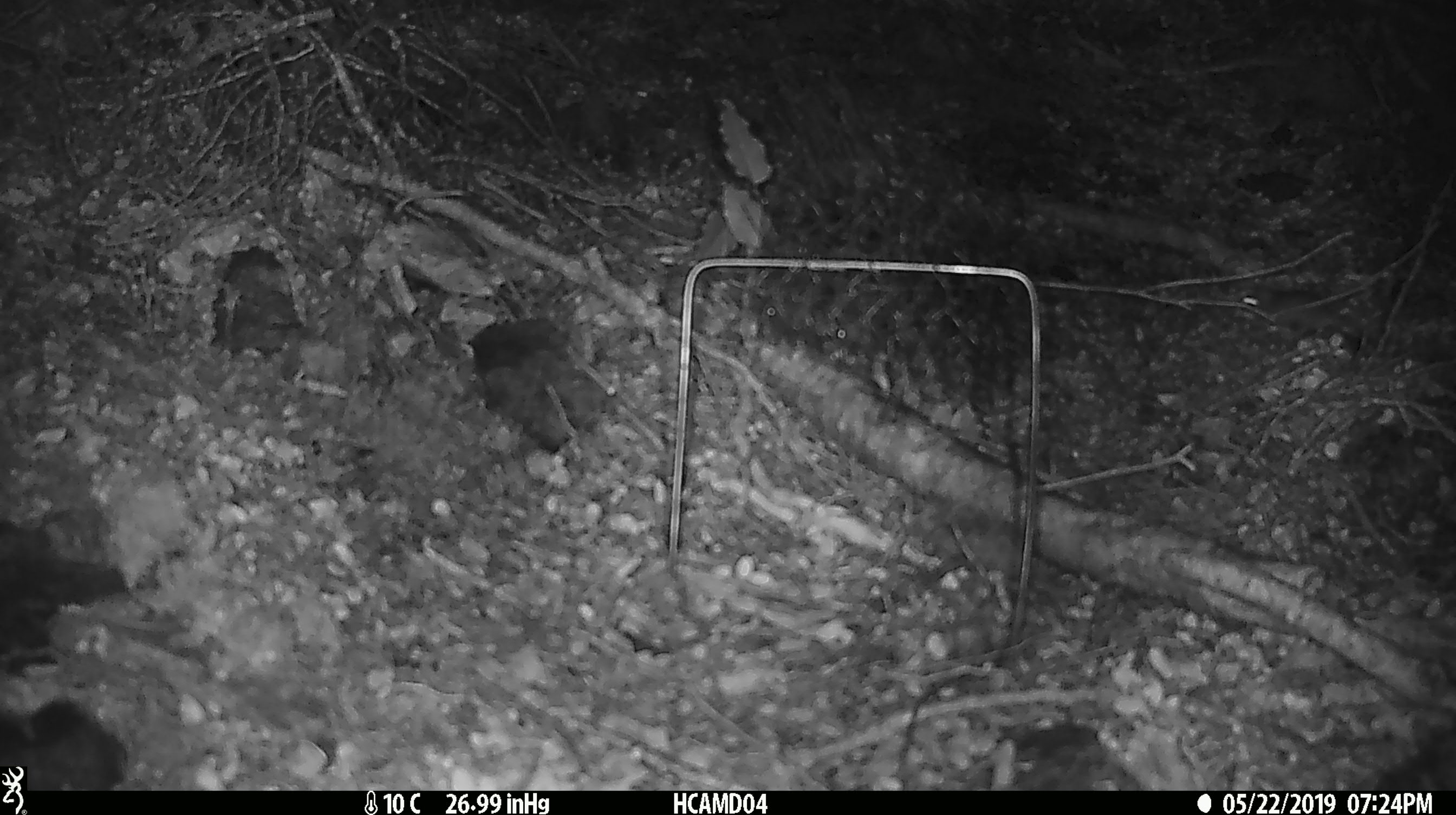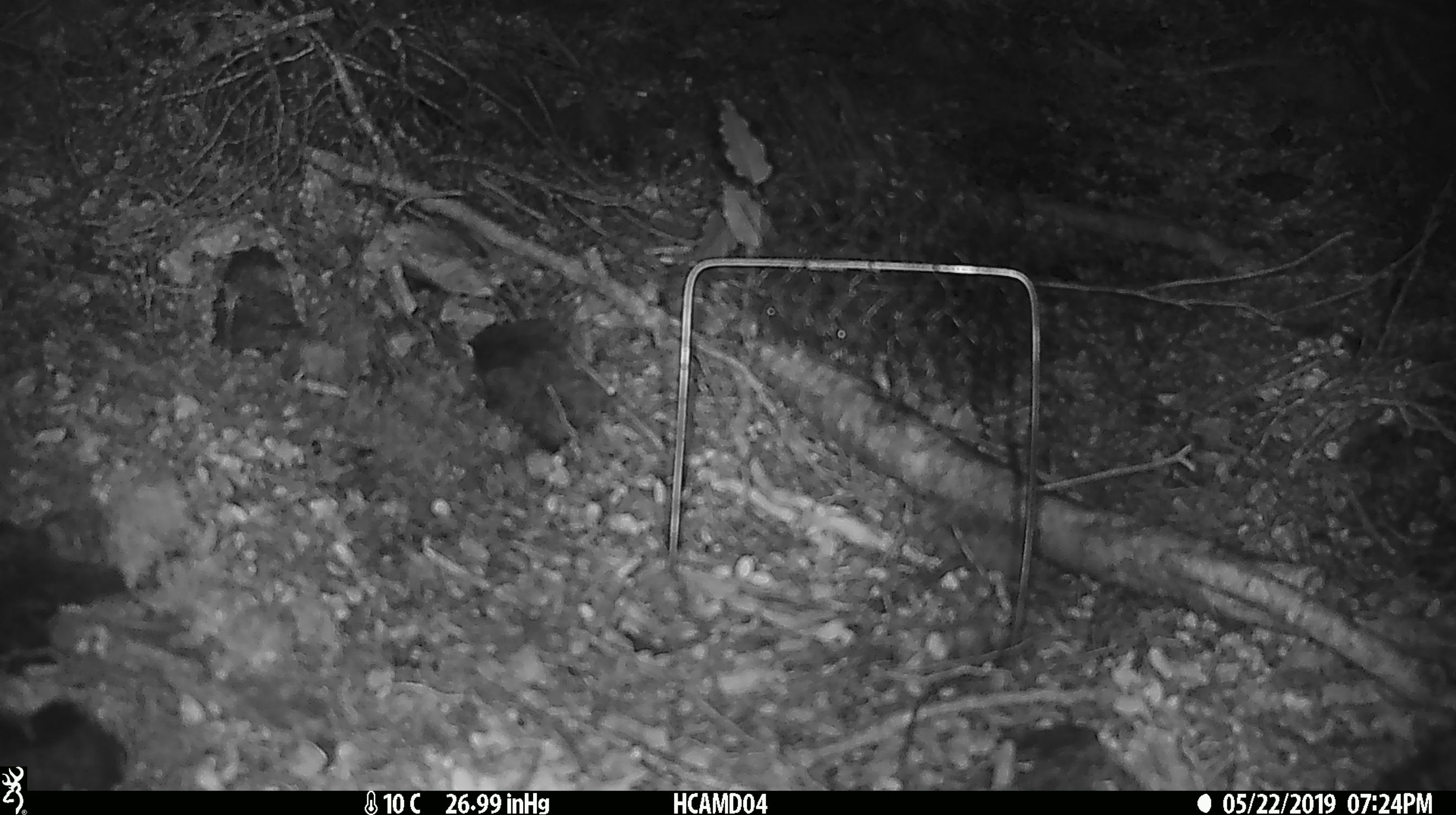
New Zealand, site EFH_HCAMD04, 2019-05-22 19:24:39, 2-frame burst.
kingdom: Animalia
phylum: Chordata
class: Mammalia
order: Rodentia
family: Muridae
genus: Mus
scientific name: Mus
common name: mouse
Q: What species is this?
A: Mouse (Mus).